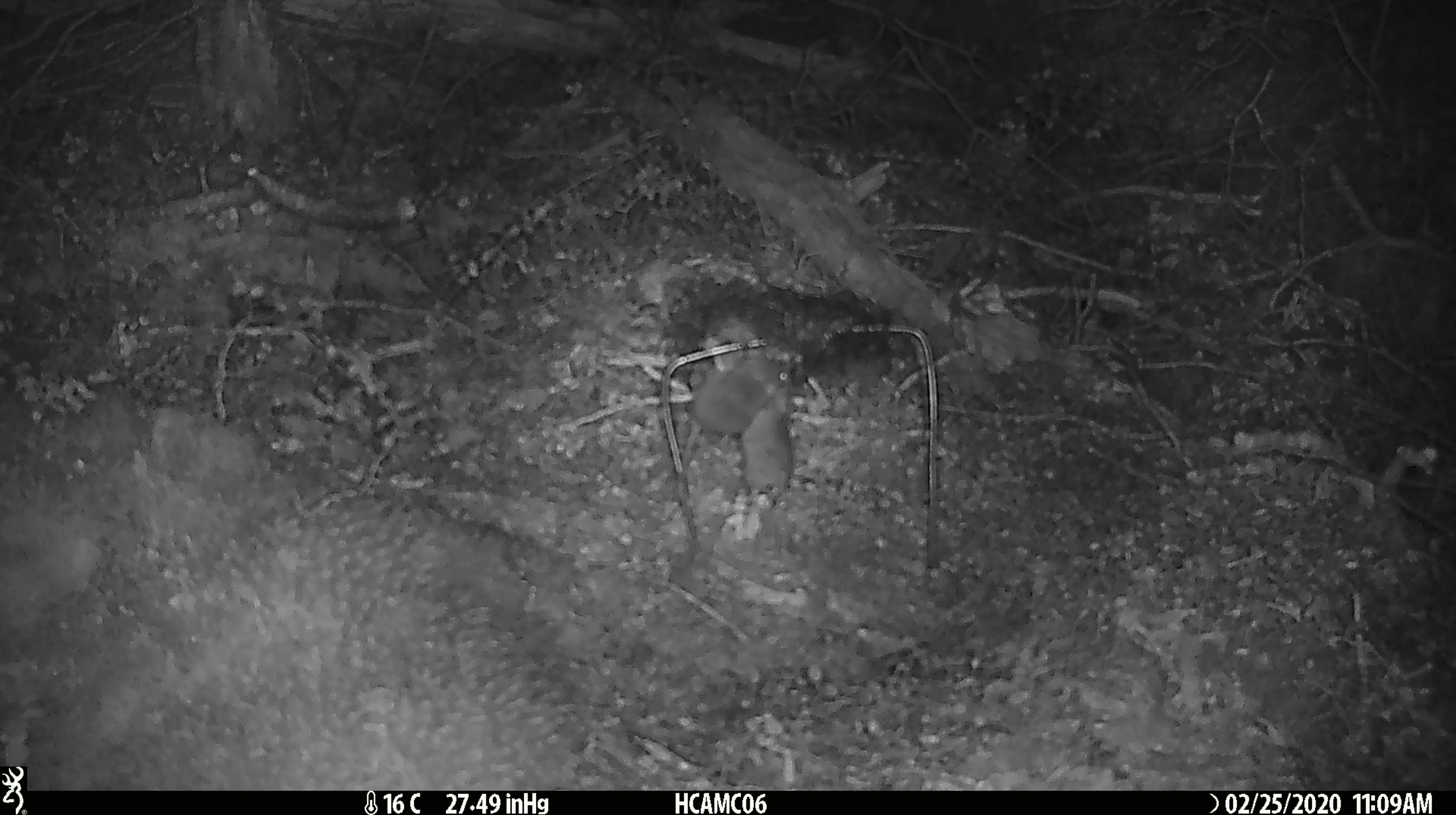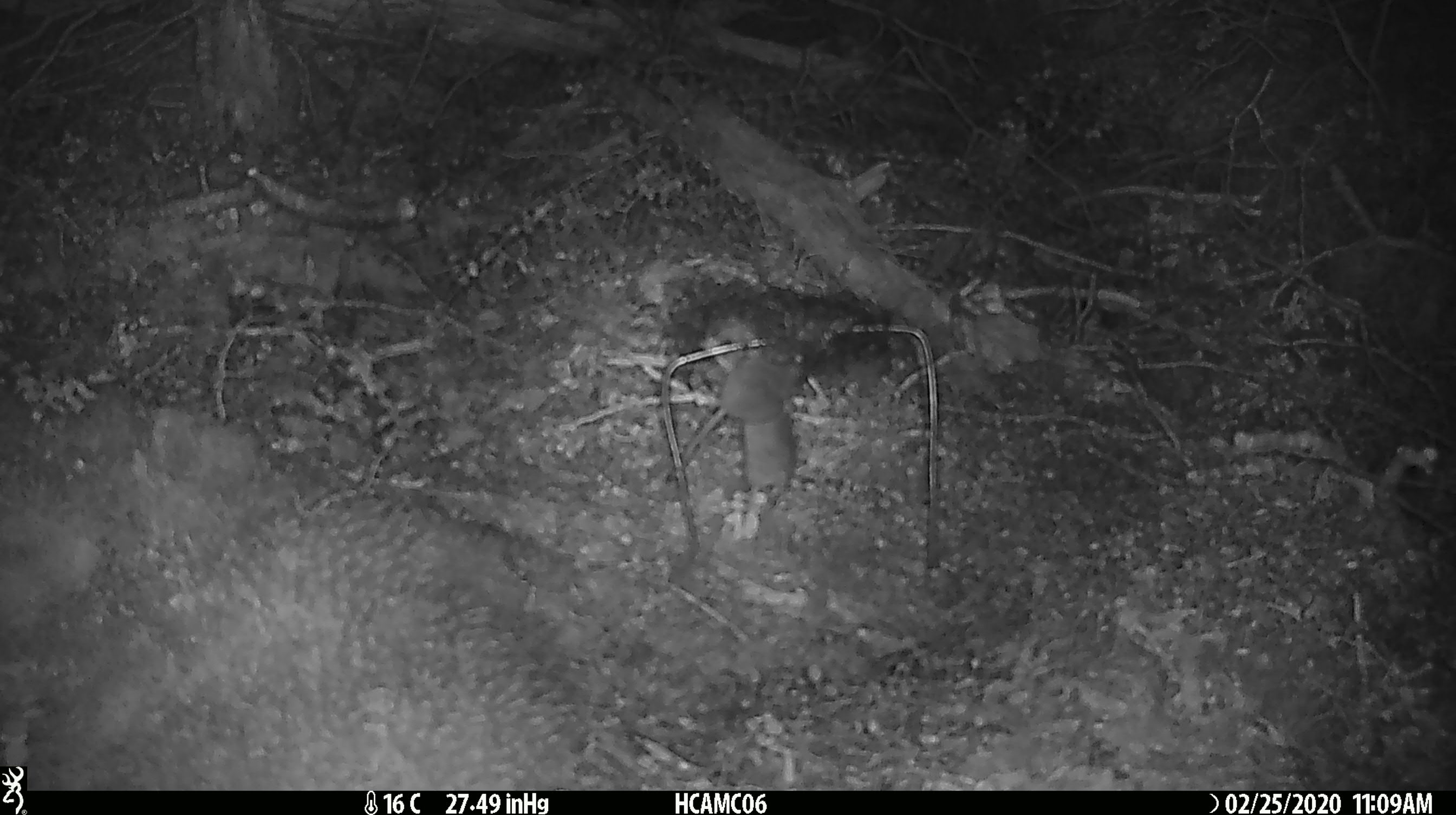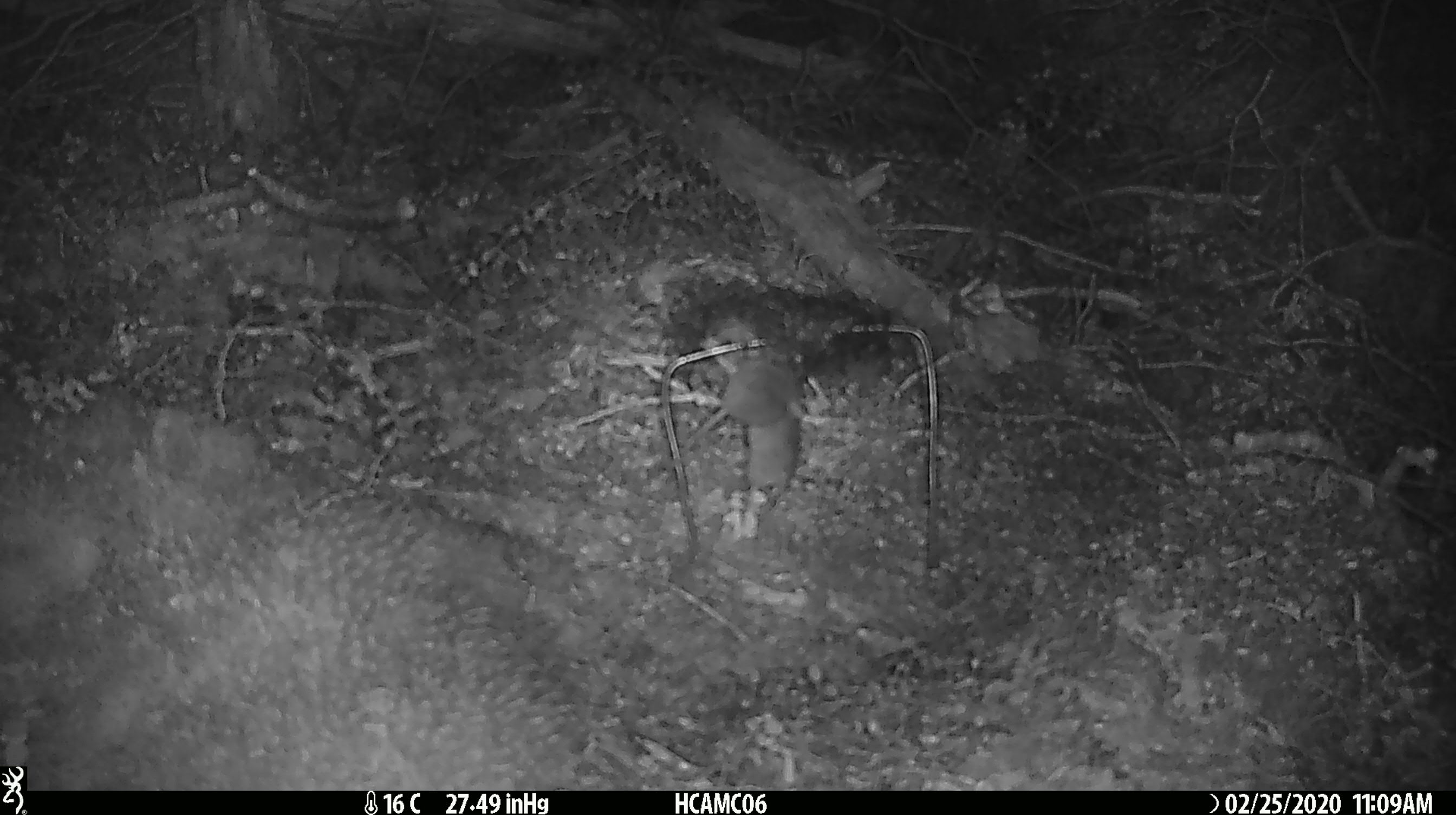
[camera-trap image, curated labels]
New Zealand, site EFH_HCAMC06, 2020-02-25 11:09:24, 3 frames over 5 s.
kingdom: Animalia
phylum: Chordata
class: Mammalia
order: Rodentia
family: Muridae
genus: Mus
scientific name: Mus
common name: mouse